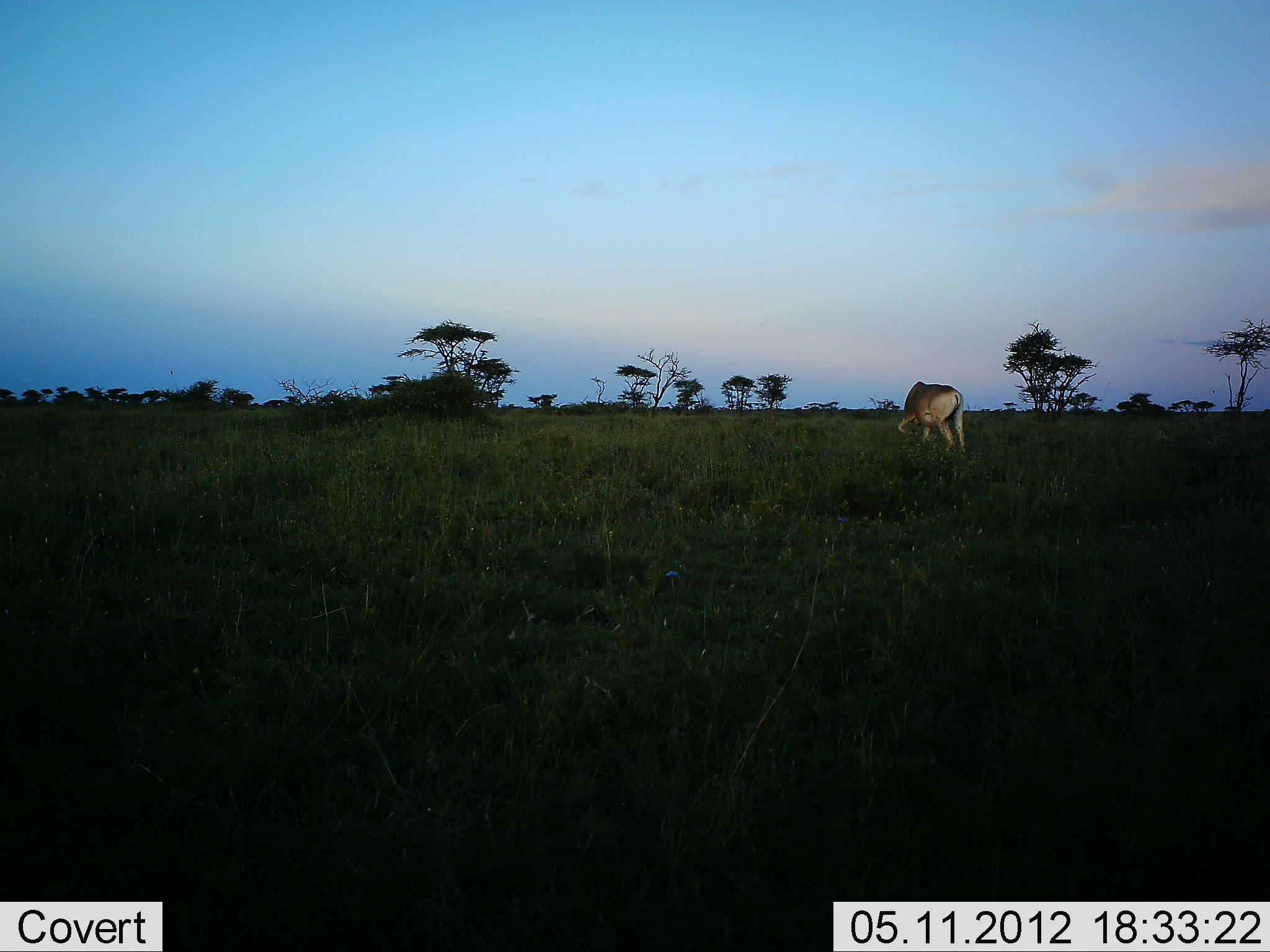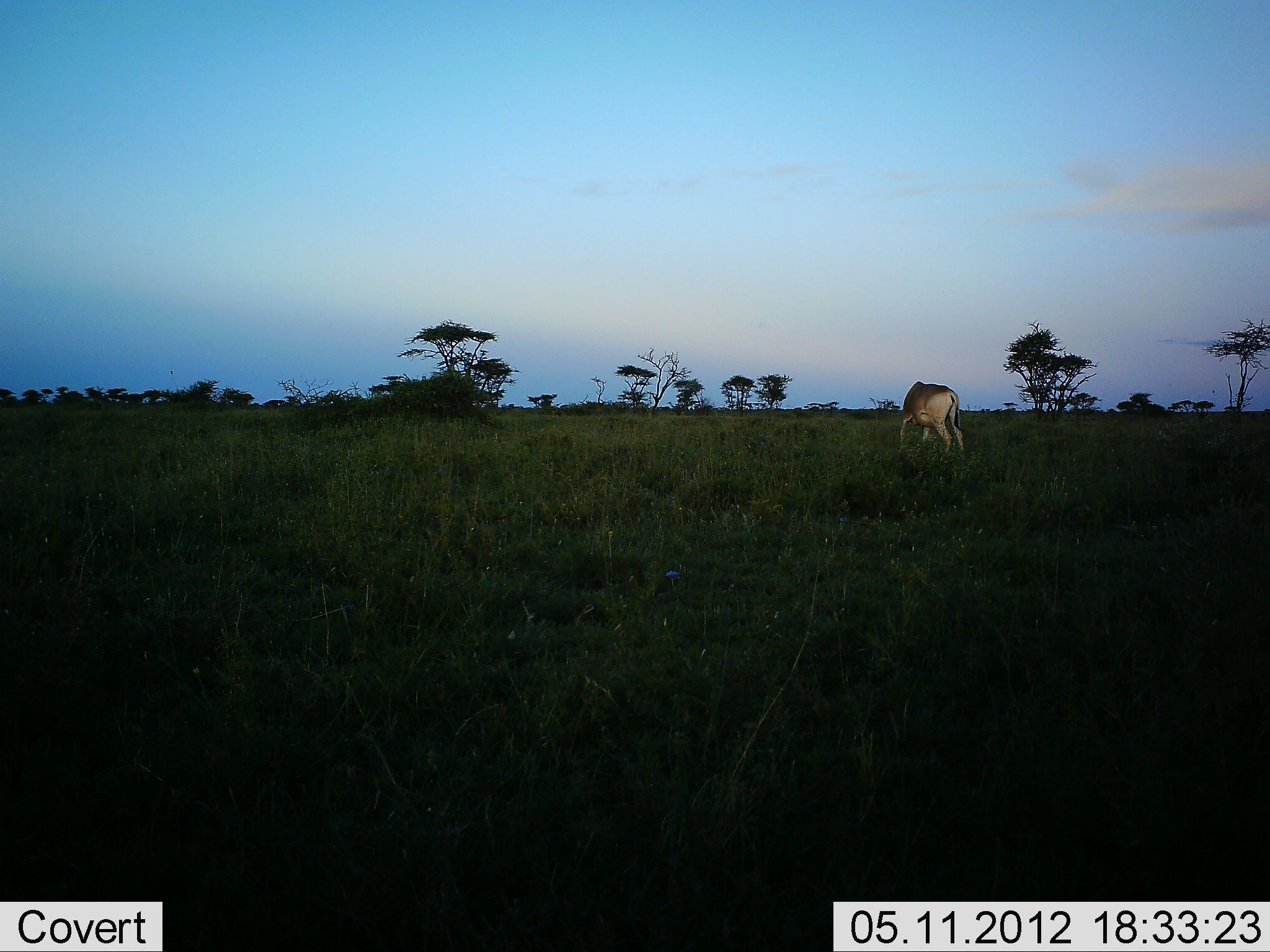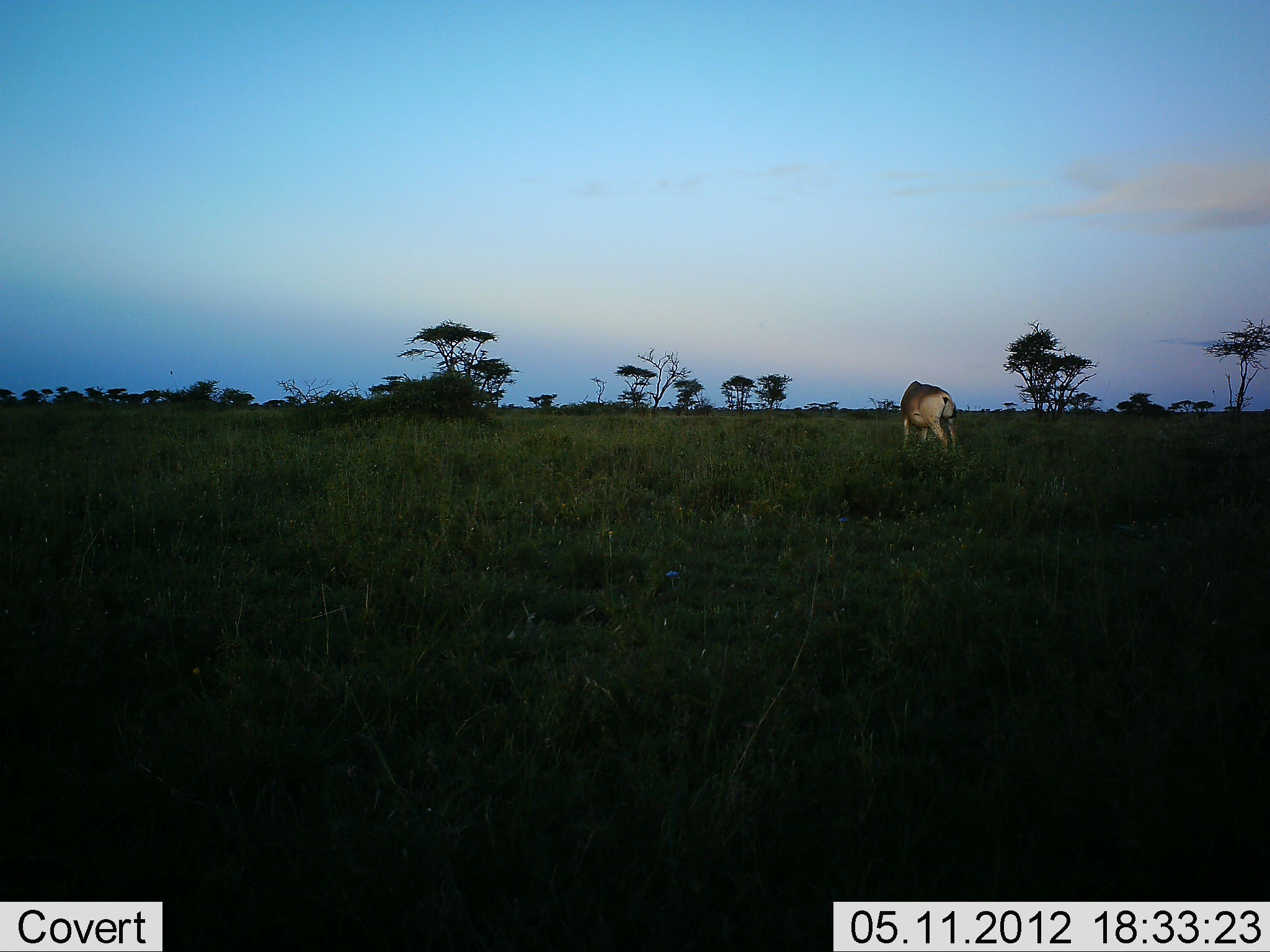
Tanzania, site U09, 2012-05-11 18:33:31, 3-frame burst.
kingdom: Animalia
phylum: Chordata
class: Mammalia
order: Artiodactyla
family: Bovidae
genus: Alcelaphus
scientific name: Alcelaphus buselaphus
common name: hartebeest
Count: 1.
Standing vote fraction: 30%.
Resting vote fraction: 0%.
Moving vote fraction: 0%.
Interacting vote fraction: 0%.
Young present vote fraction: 0%.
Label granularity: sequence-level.